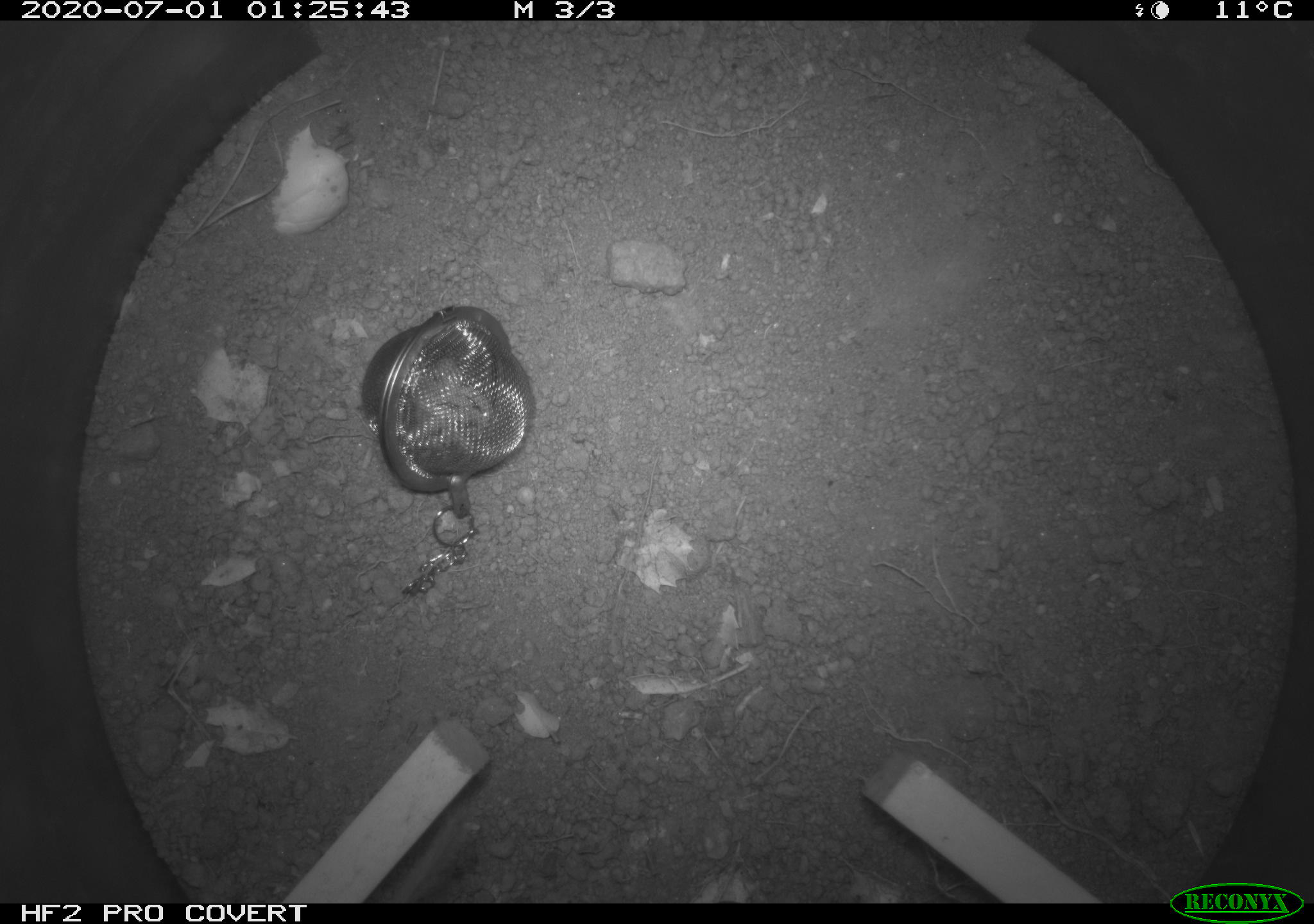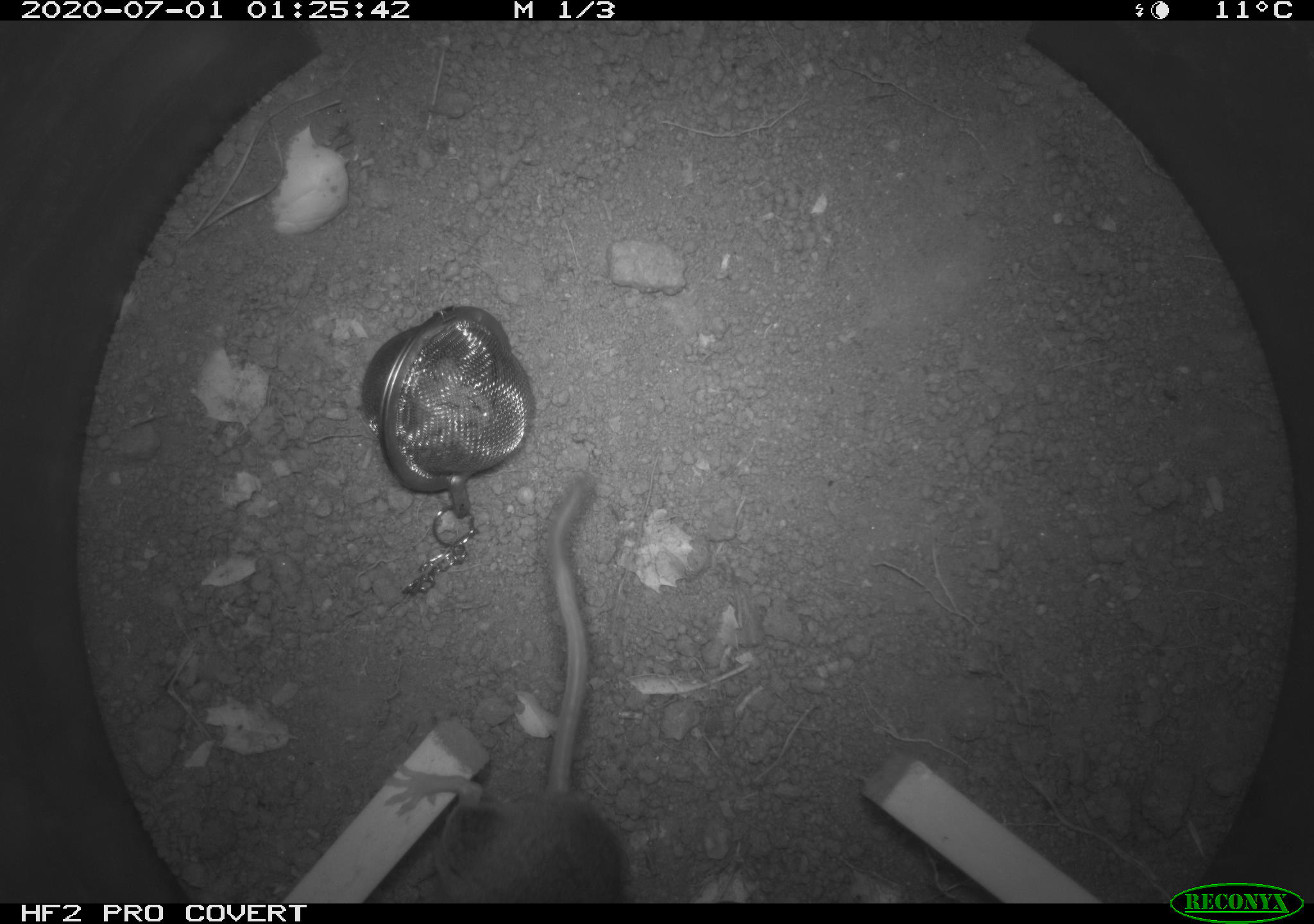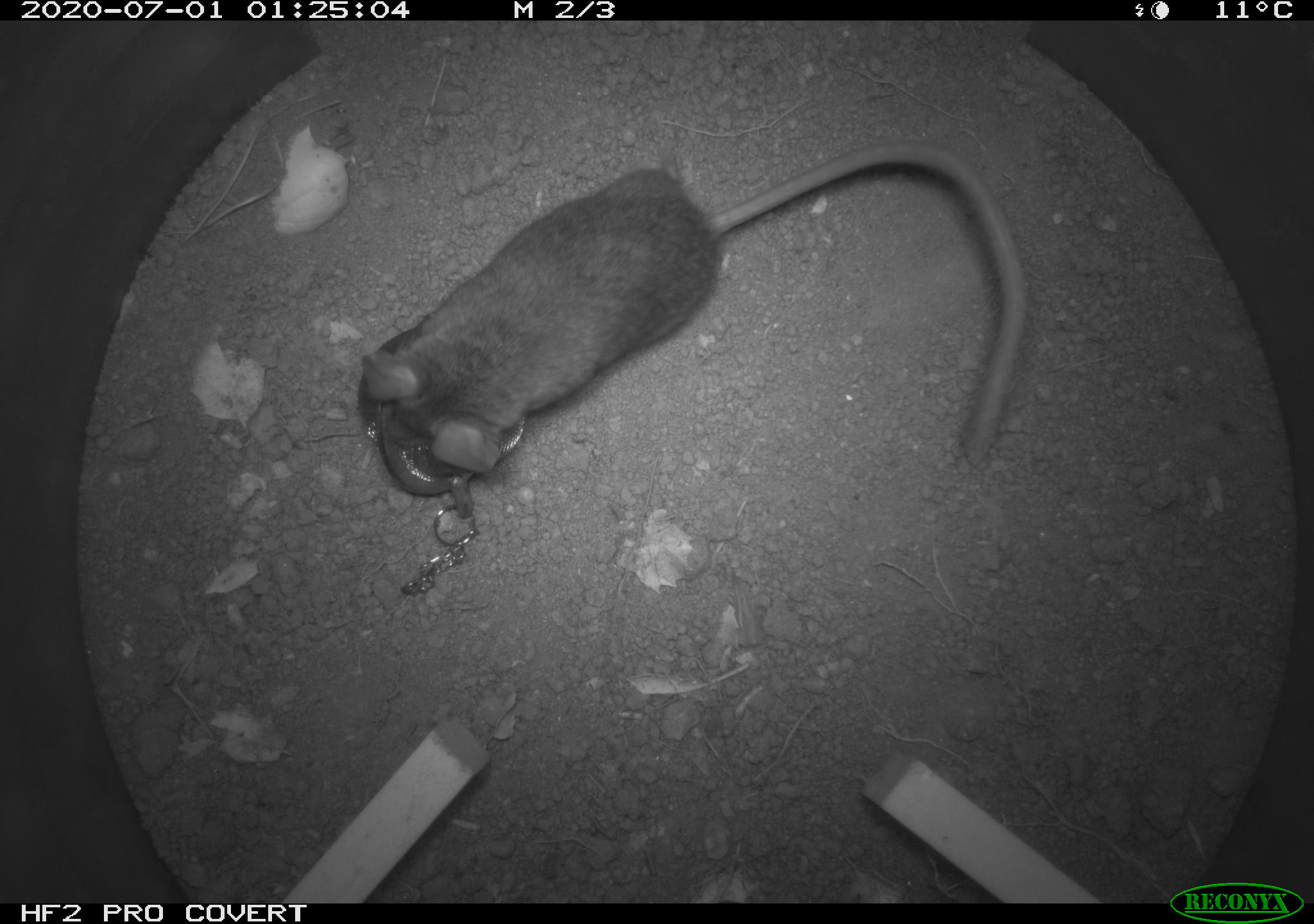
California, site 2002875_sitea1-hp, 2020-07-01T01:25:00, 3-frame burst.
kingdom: Animalia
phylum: Chordata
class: Mammalia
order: Rodentia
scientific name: Rodentia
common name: rodent